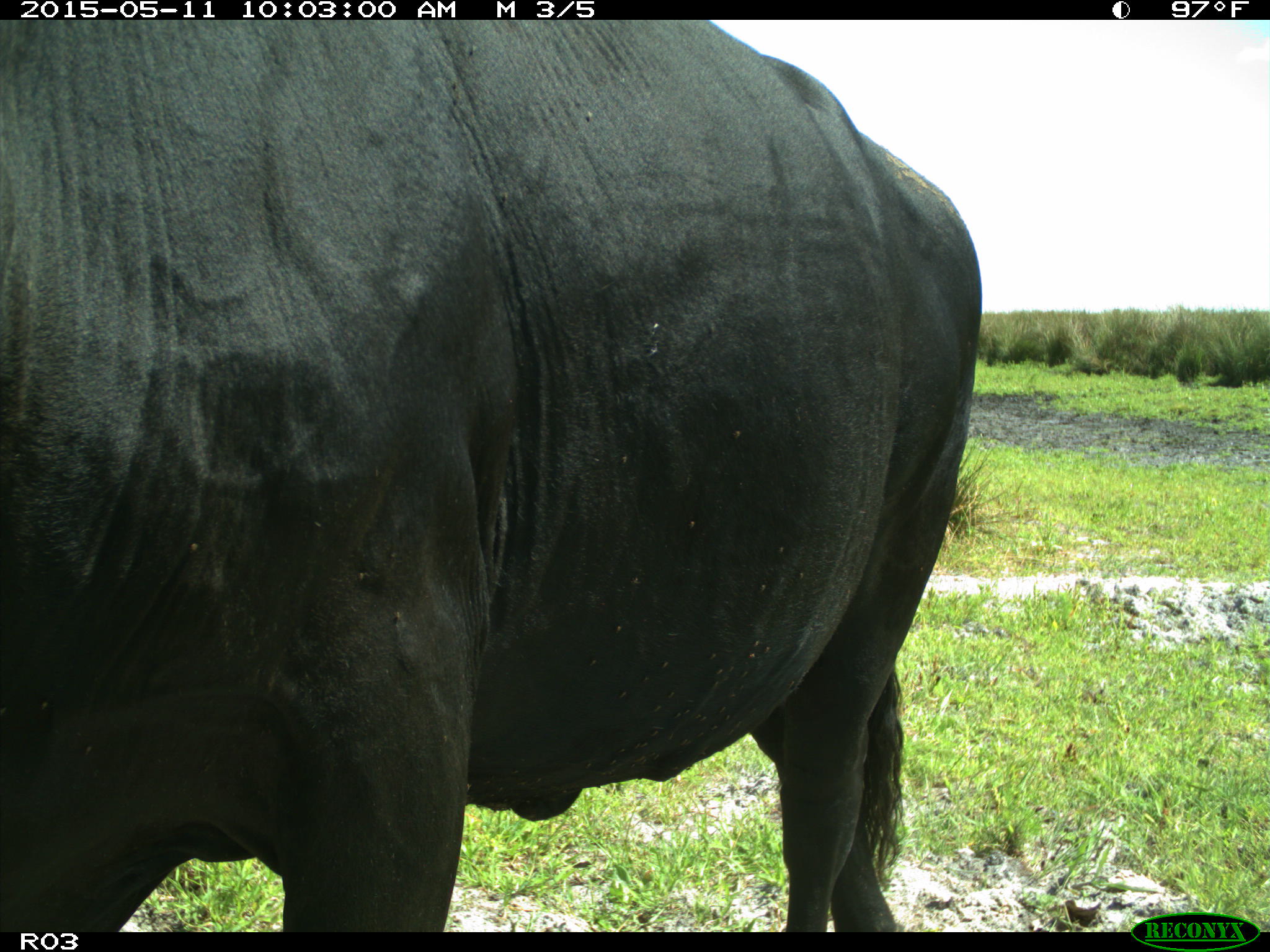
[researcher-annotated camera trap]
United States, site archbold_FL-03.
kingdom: Animalia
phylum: Chordata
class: Mammalia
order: Artiodactyla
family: Bovidae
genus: Bos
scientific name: Bos taurus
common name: domestic cow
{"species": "Bos taurus (domestic cow)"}